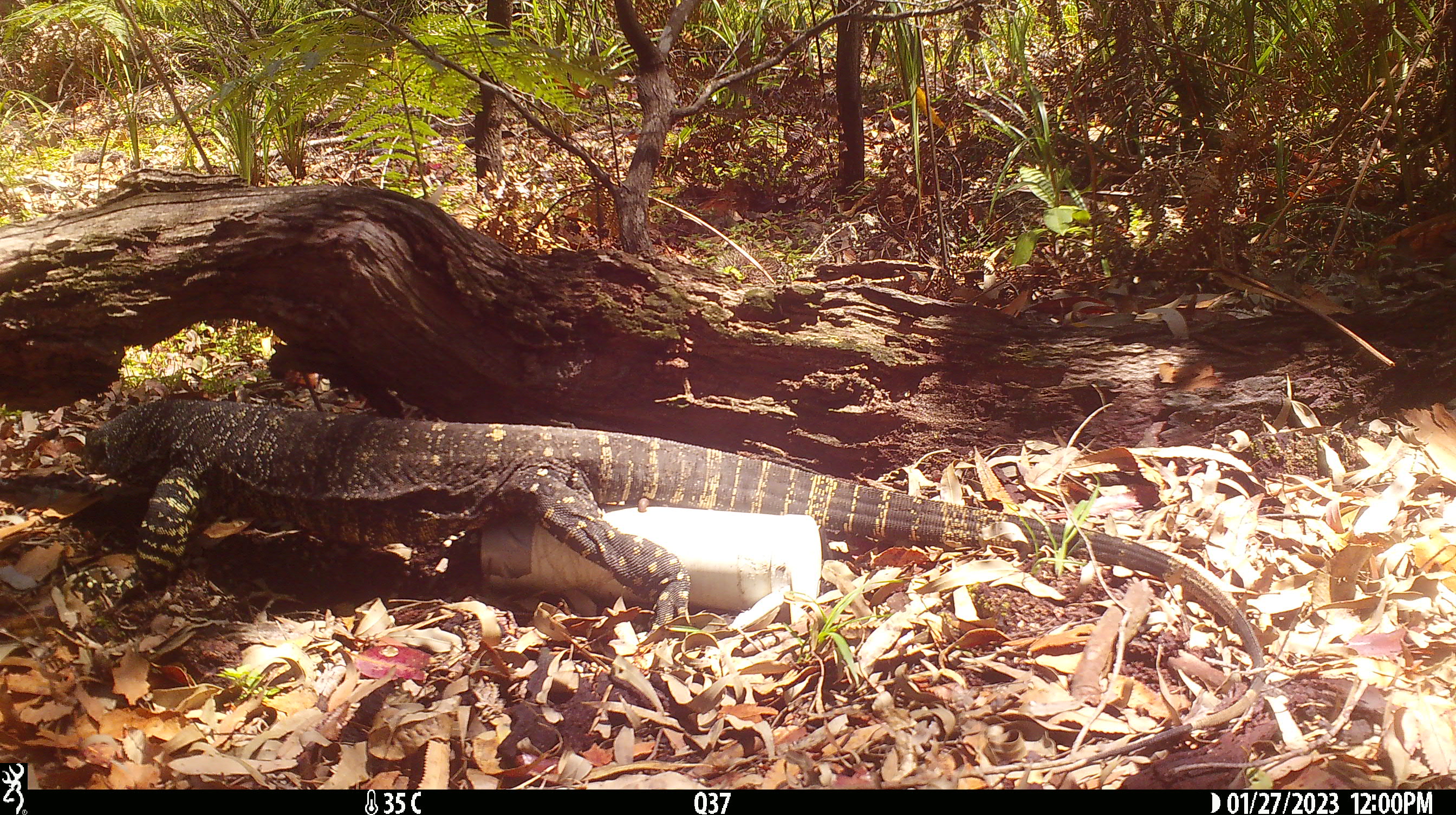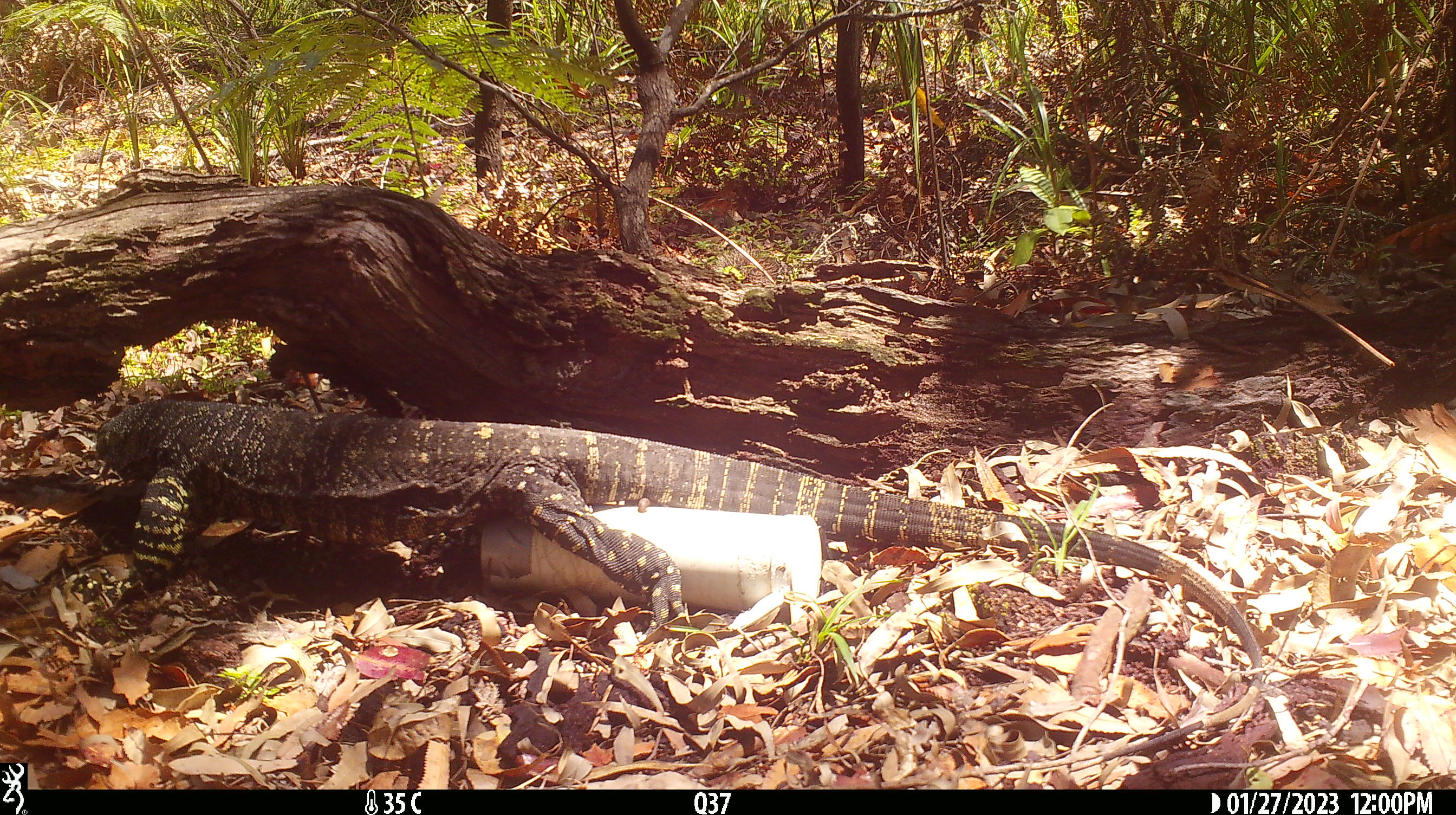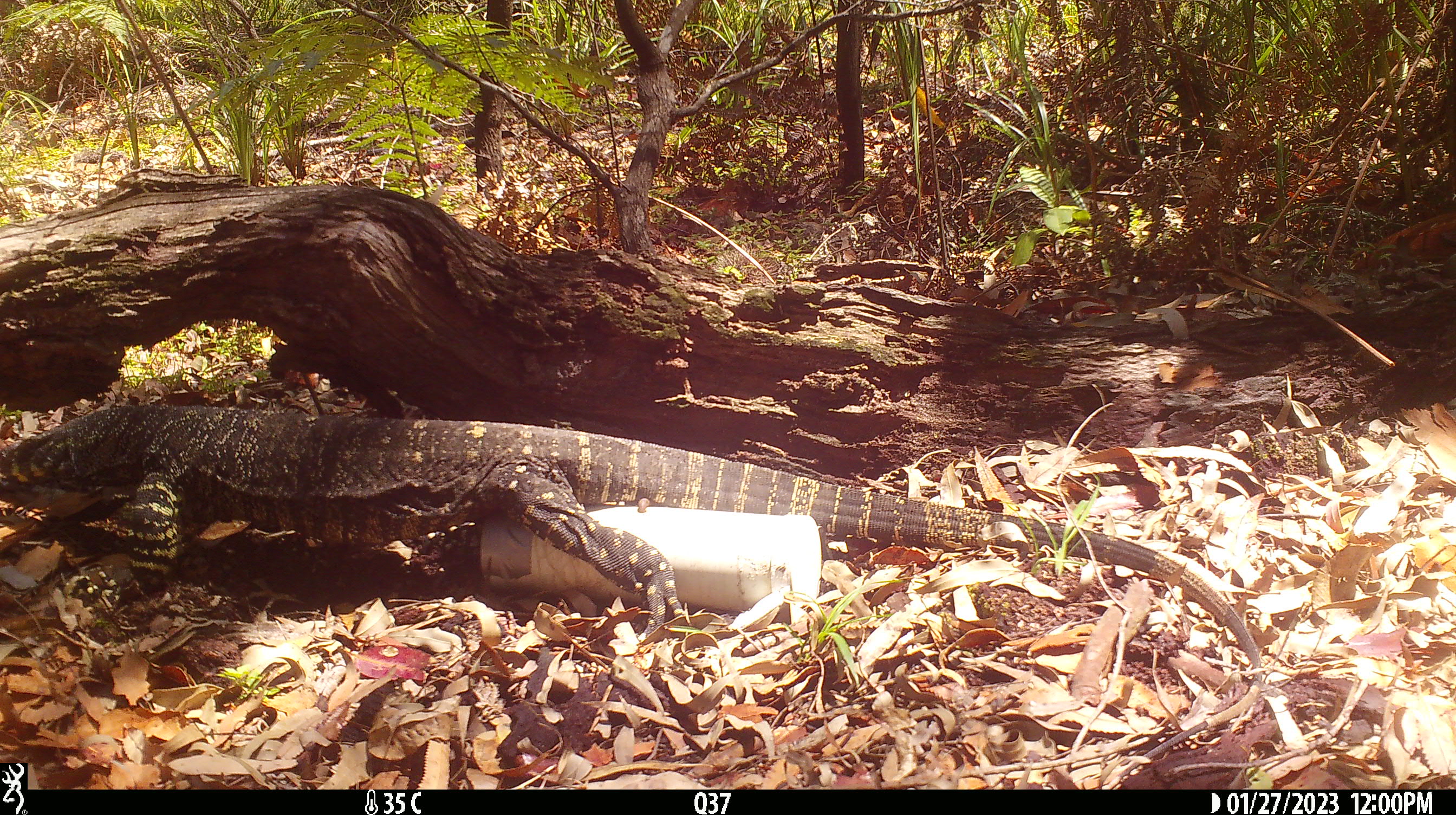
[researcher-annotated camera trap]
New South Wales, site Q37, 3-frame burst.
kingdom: Animalia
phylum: Chordata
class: Reptilia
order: Squamata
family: Varanidae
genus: Varanus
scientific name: Varanus varius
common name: lace monitor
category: goanna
Goanna (lace monitor) (Varanus varius).